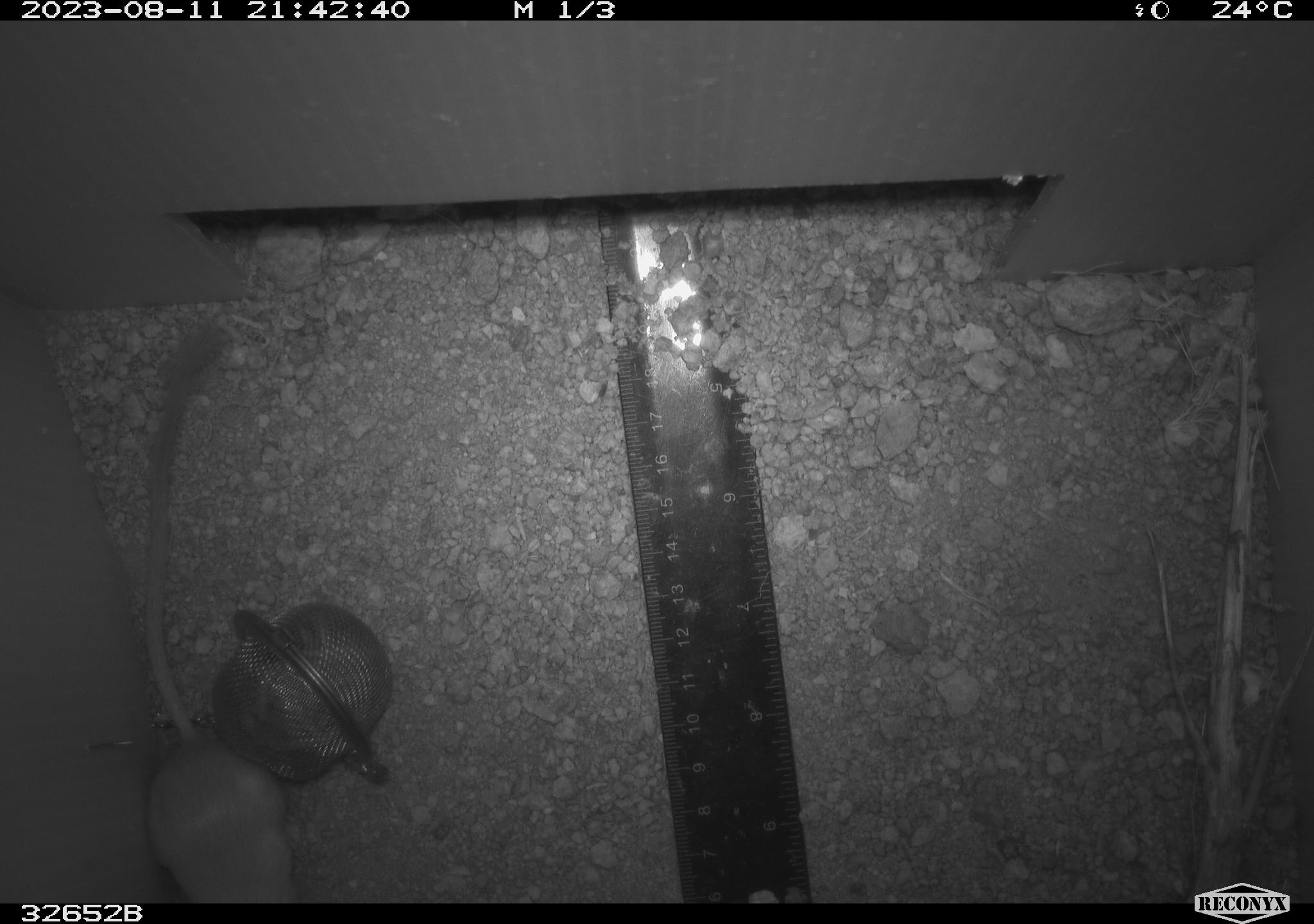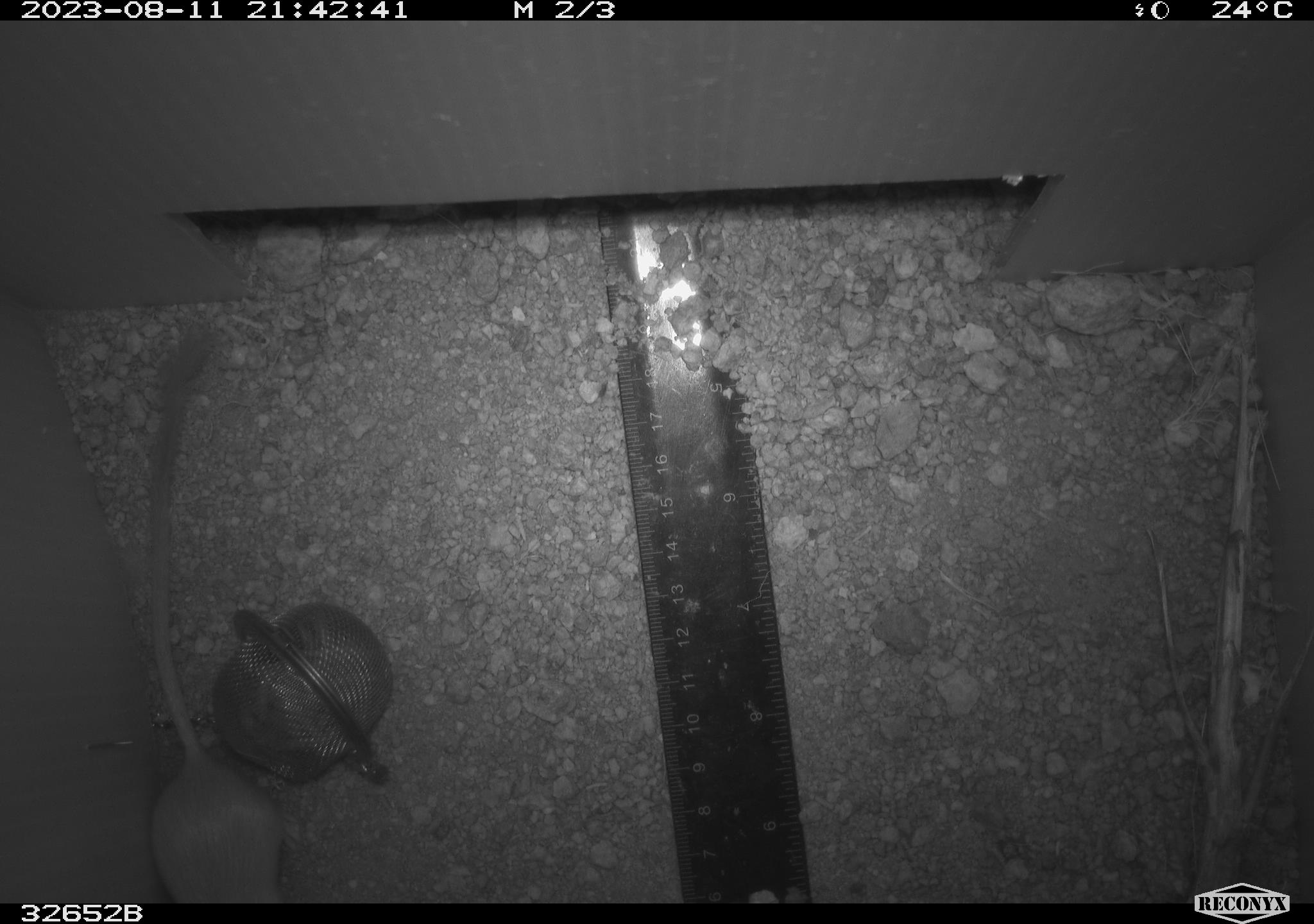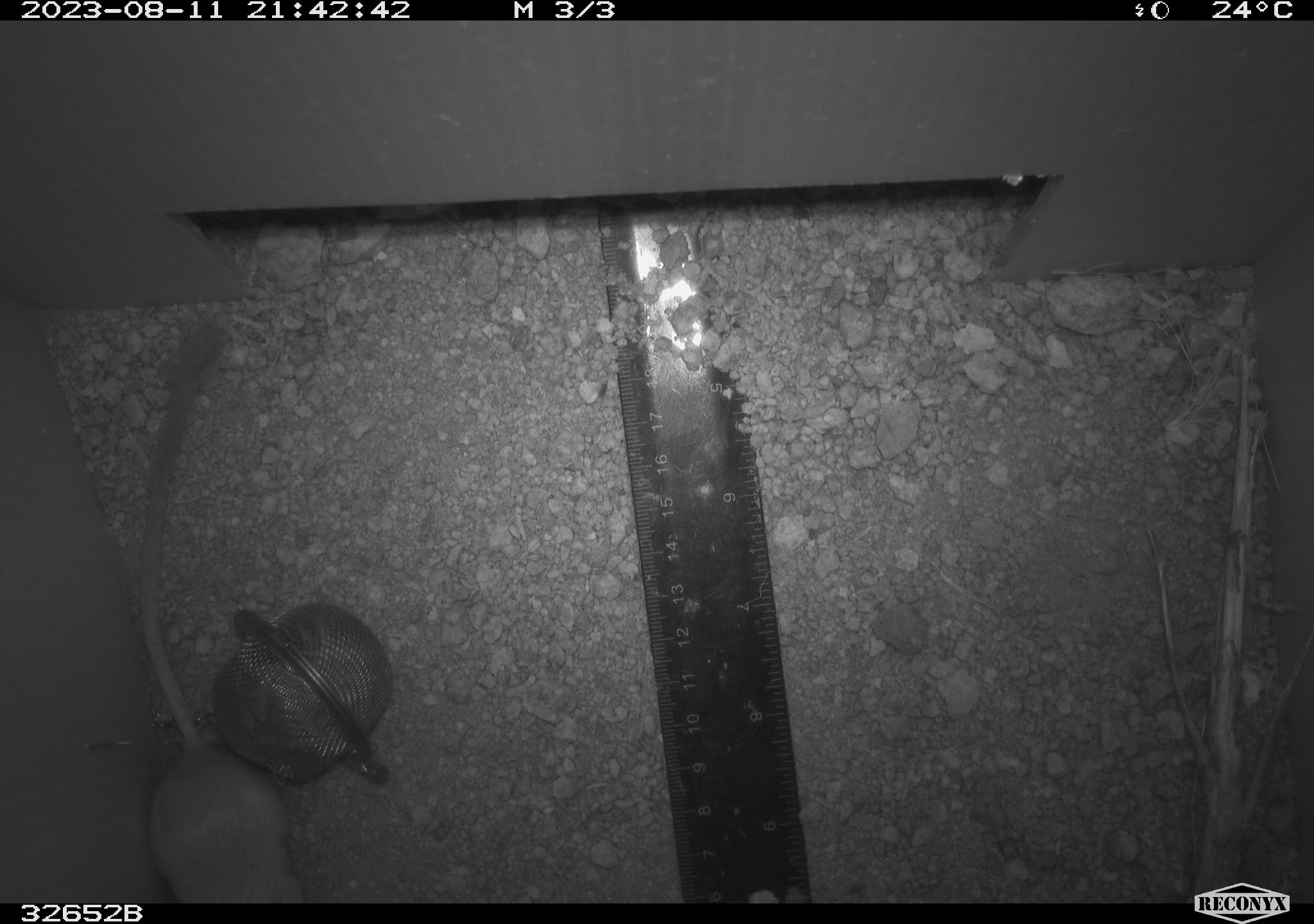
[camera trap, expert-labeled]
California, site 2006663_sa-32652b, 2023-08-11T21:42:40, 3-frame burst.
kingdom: Animalia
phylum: Chordata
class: Mammalia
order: Rodentia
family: Heteromyidae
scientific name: Heteromyidae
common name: kangaroo rats and pocket mice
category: heteromyidae family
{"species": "heteromyidae family (kangaroo rats and pocket mice) (Heteromyidae)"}